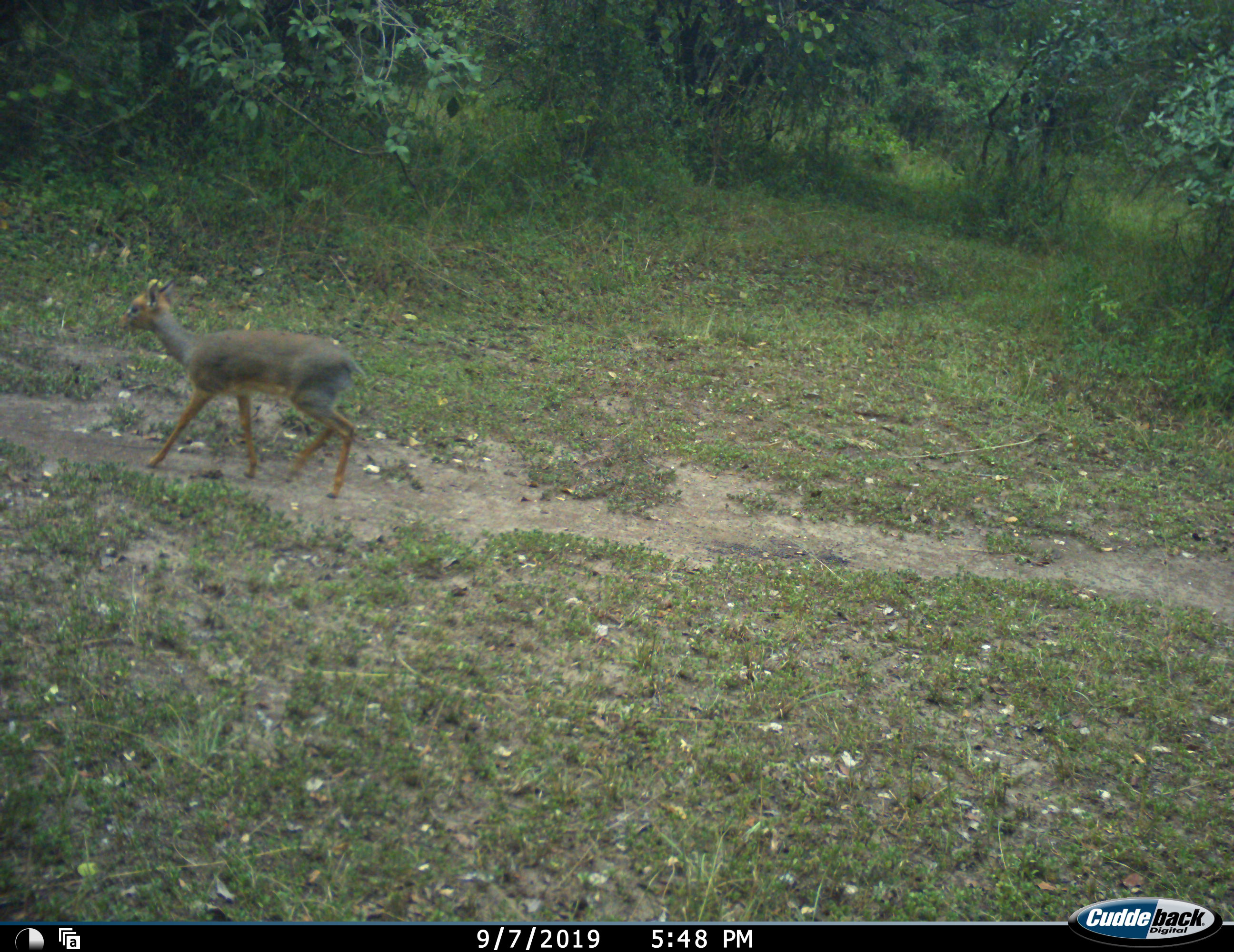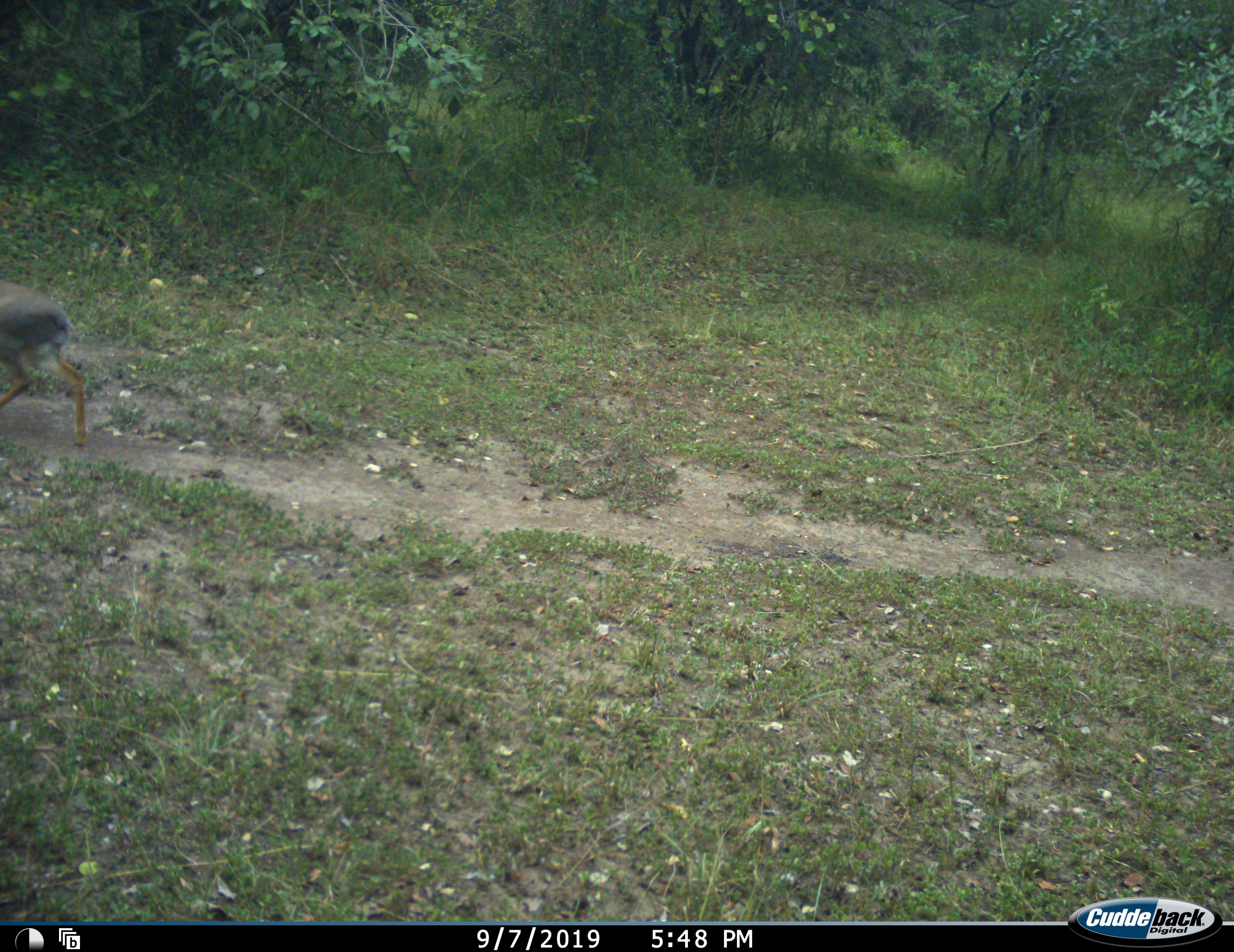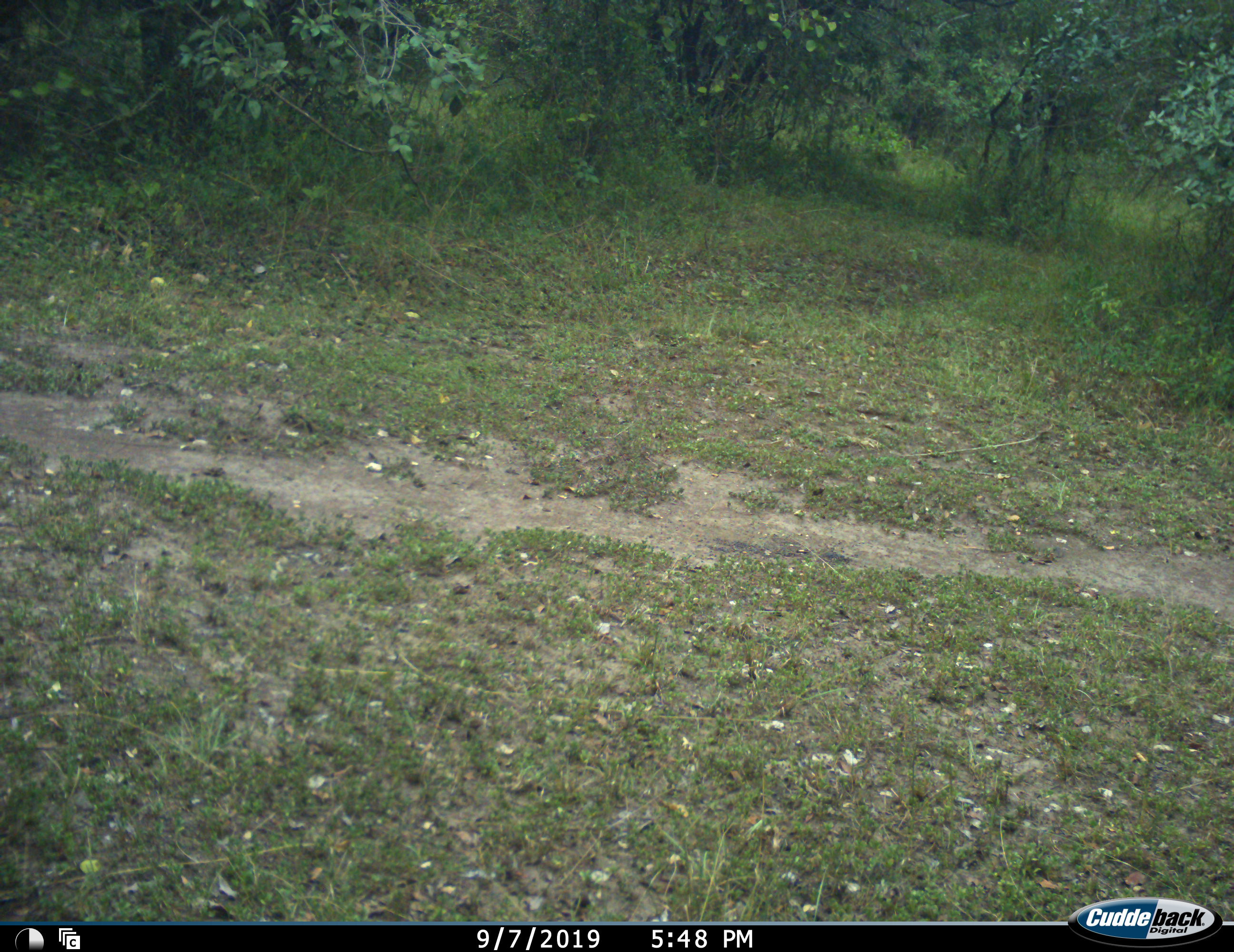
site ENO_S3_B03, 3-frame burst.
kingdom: Animalia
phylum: Chordata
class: Mammalia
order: Artiodactyla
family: Bovidae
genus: Madoqua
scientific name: Madoqua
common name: dik-dik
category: dikdik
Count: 1.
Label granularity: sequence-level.